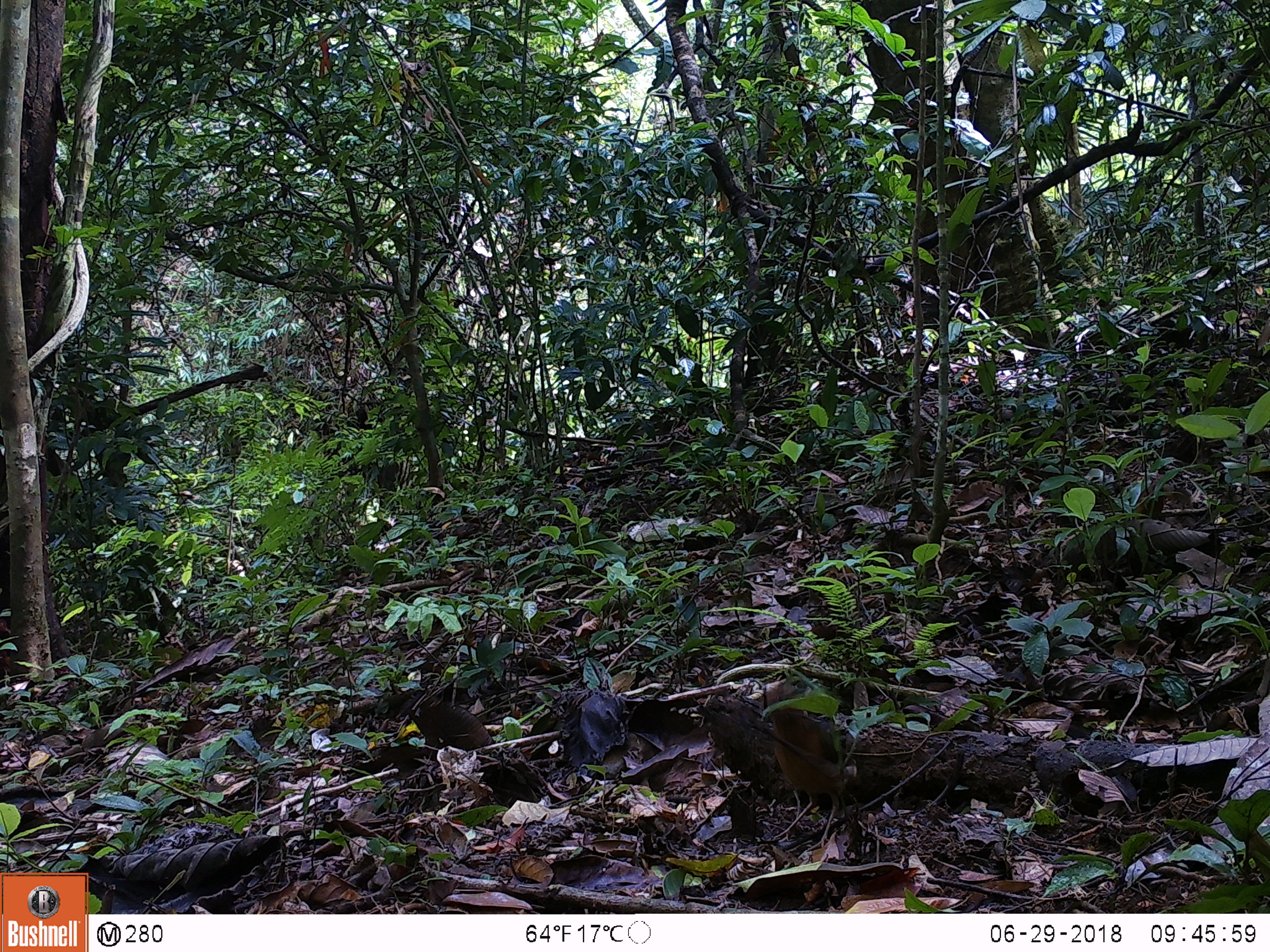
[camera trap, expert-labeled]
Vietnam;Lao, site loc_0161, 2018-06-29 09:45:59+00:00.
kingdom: Animalia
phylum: Chordata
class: Aves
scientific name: Aves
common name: bird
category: unidentified bird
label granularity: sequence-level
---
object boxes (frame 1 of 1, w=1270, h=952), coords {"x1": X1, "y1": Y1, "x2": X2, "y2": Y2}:
unidentified bird: {"x1": 765, "y1": 682, "x2": 875, "y2": 852}